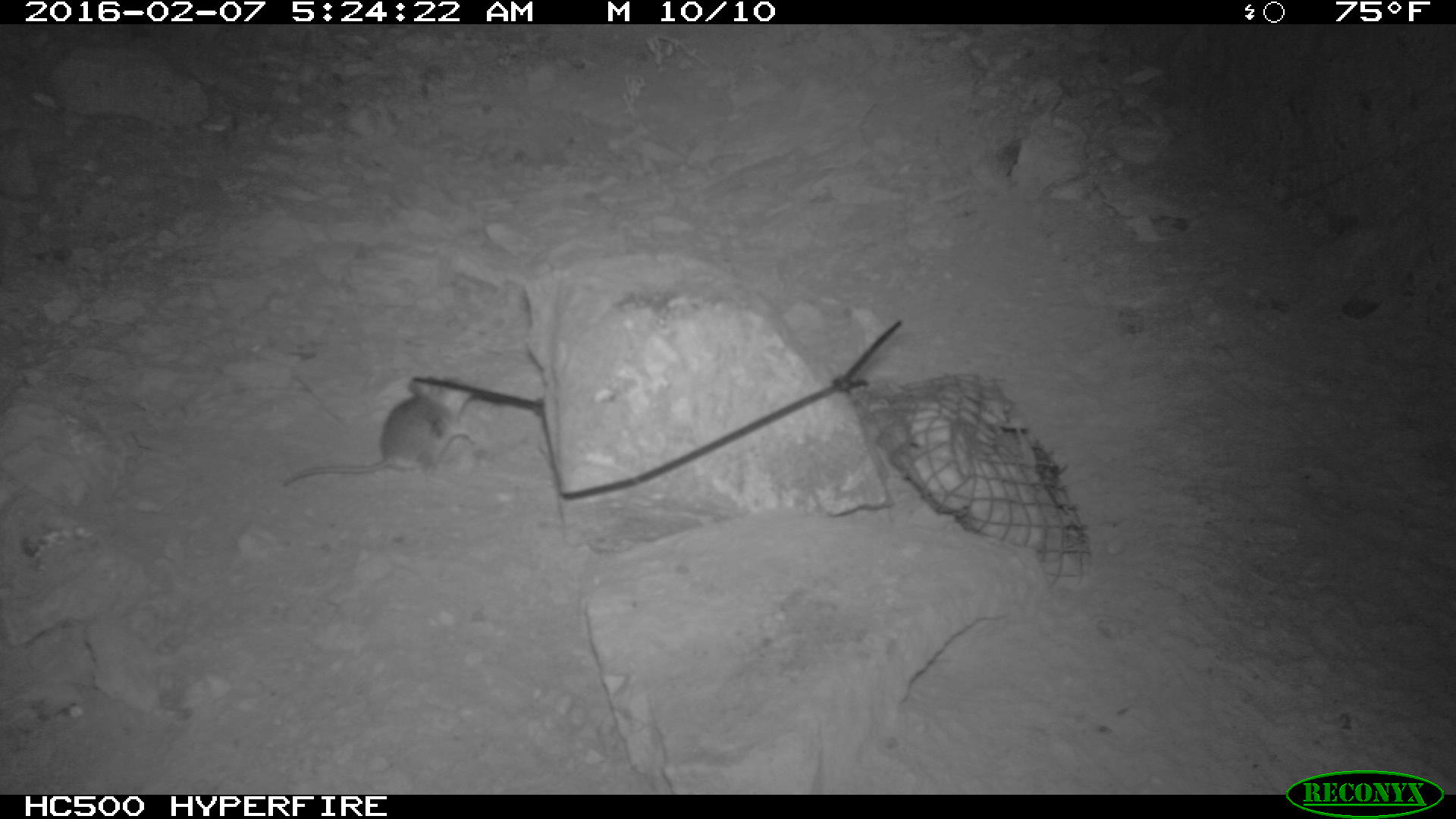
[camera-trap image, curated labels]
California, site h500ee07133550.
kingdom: Animalia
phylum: Chordata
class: Mammalia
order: Rodentia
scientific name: Rodentia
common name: rodent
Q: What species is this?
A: Rodent (Rodentia).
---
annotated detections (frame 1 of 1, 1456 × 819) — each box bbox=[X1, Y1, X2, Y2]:
rodent: bbox=[288, 375, 474, 481]